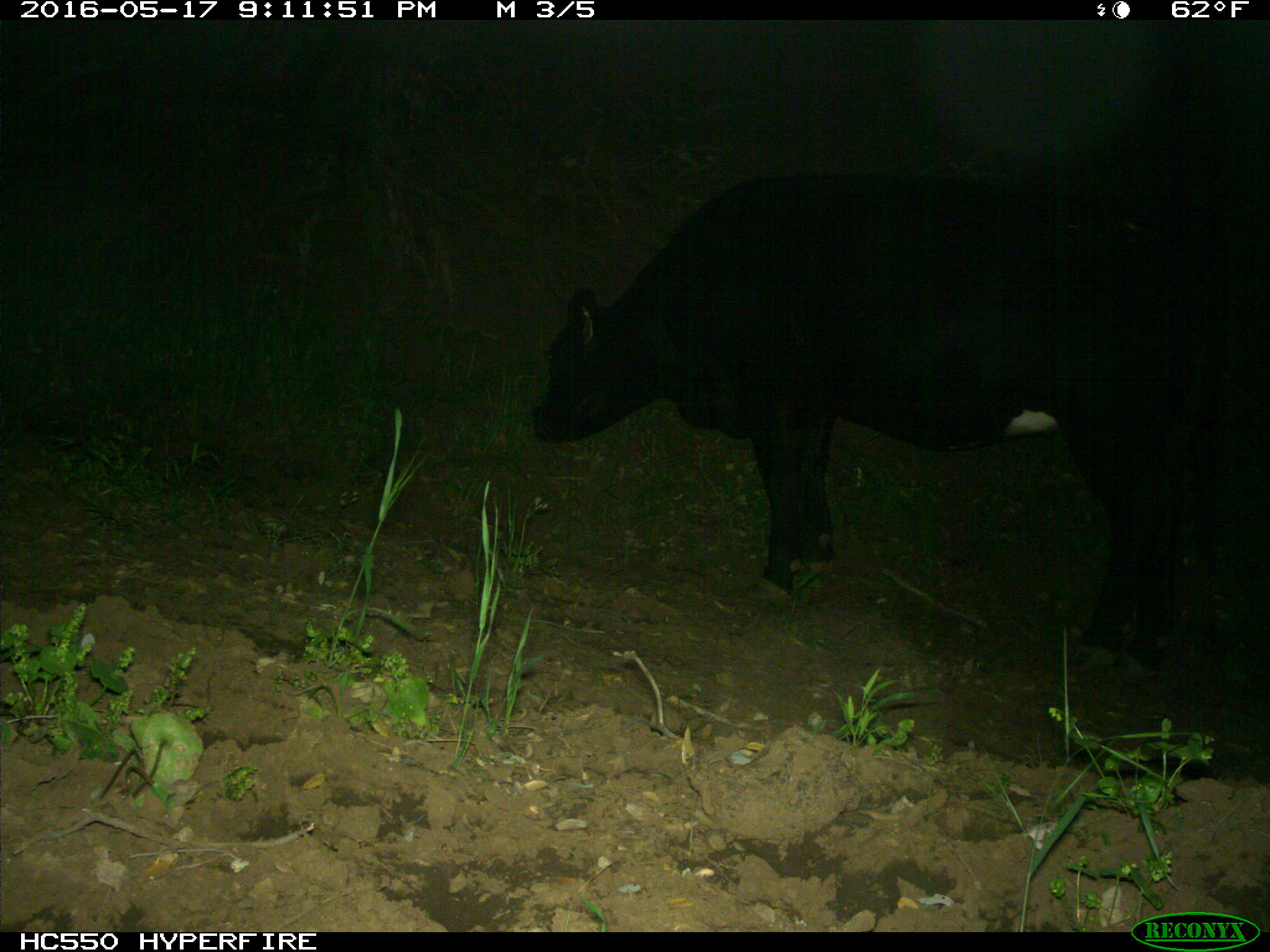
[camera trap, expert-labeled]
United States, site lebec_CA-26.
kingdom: Animalia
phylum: Chordata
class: Mammalia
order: Artiodactyla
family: Bovidae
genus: Bos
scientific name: Bos taurus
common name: domestic cow